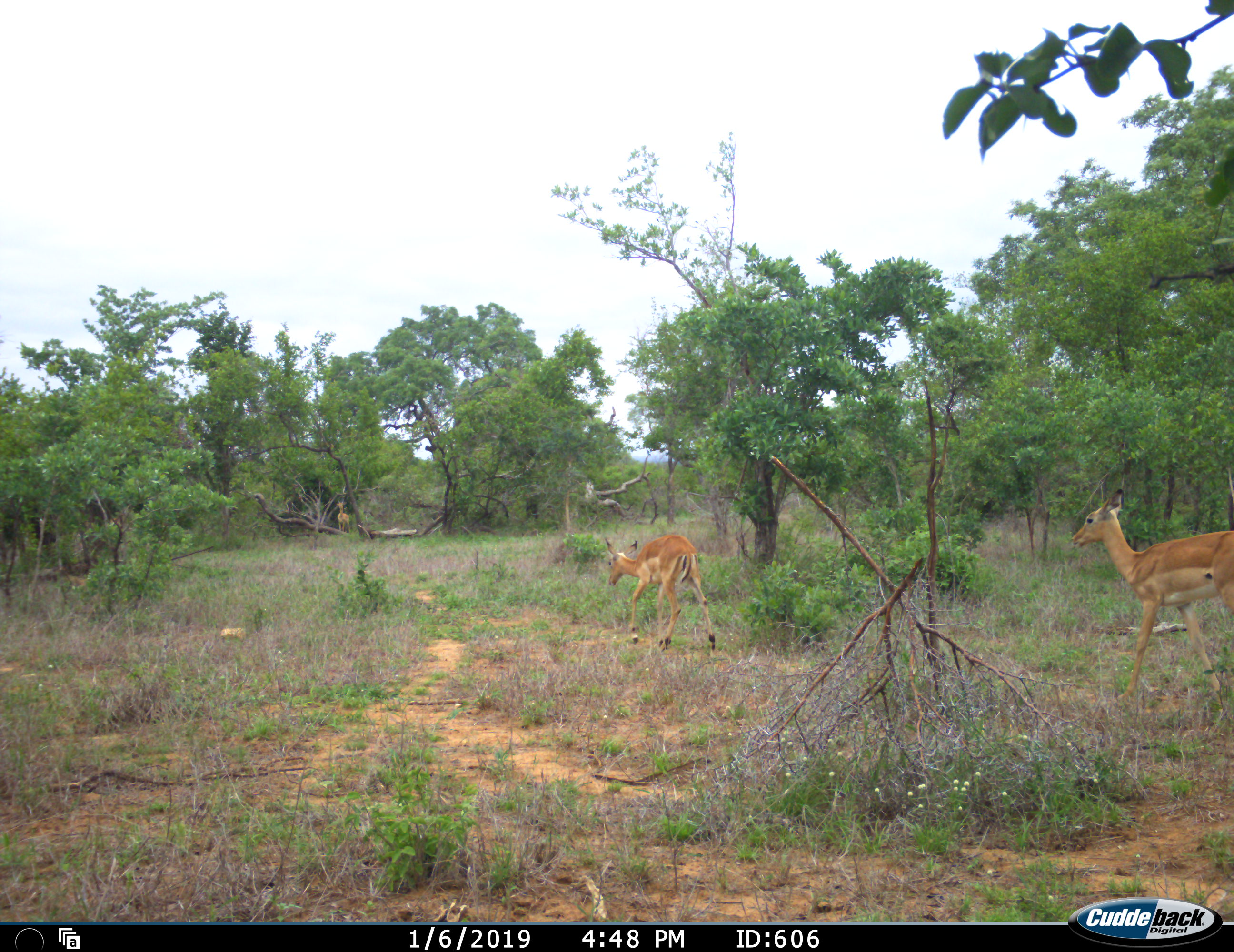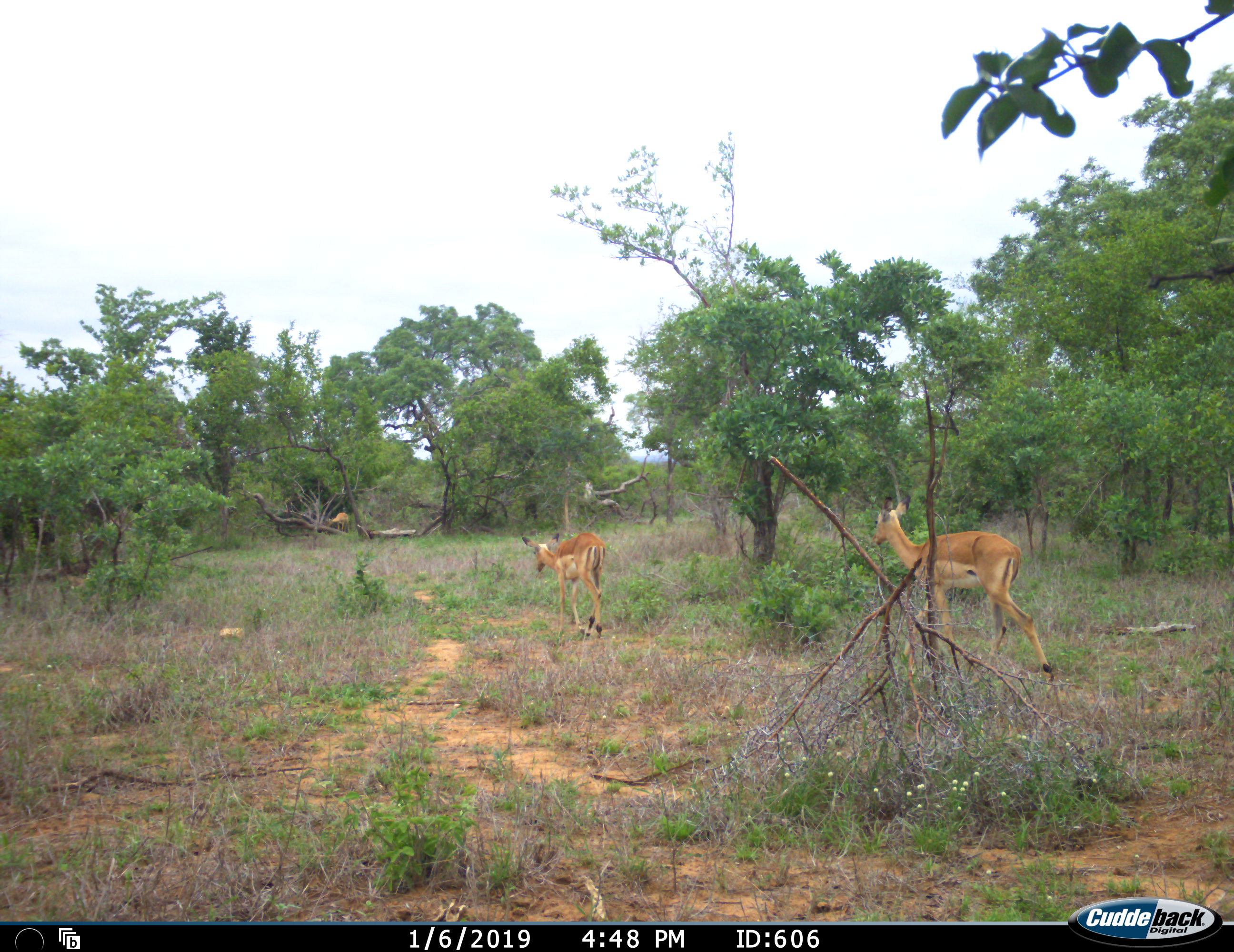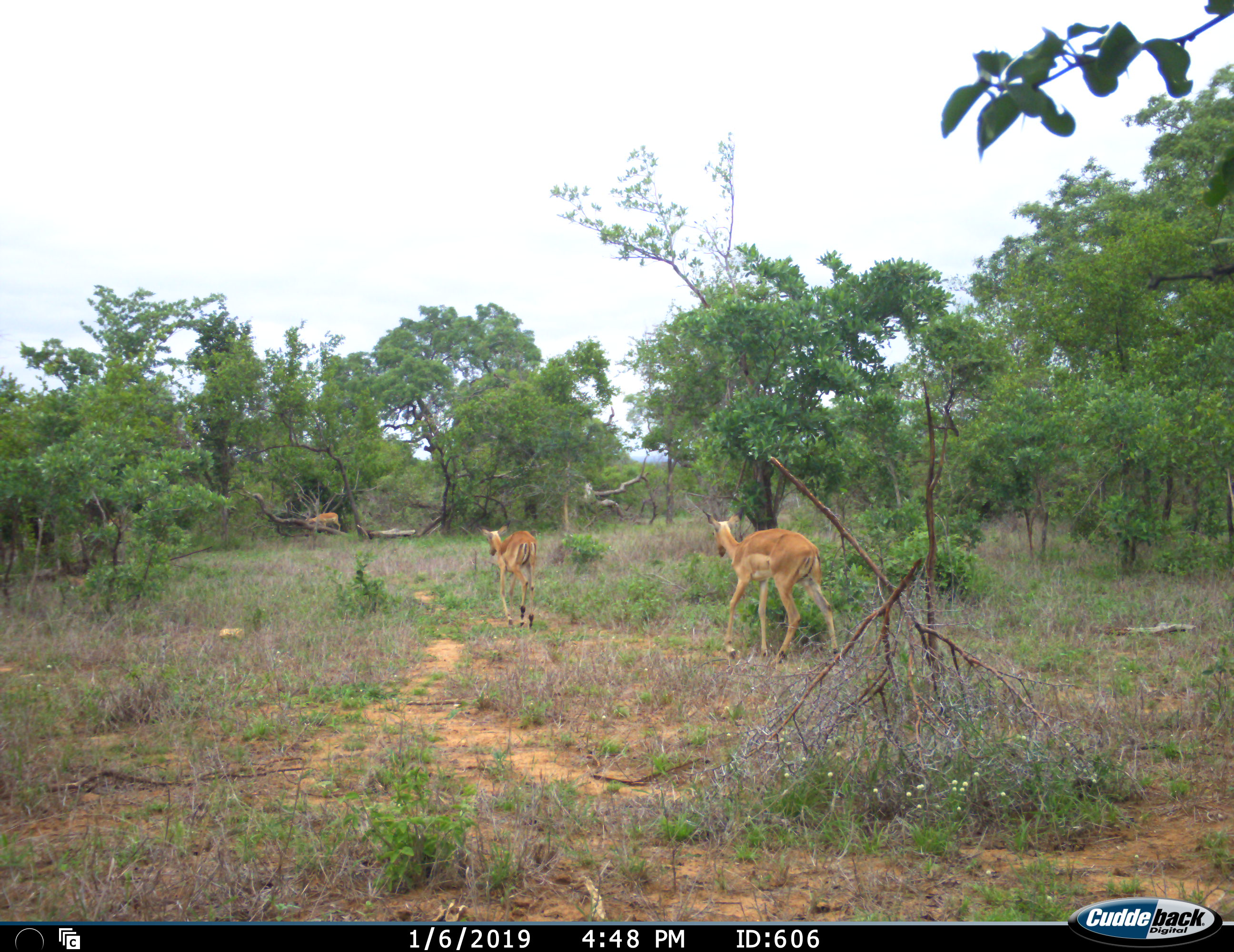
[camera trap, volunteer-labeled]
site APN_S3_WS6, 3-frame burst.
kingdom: Animalia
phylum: Chordata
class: Mammalia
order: Artiodactyla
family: Bovidae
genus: Aepyceros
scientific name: Aepyceros melampus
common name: impala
Impala (Aepyceros melampus), count 2. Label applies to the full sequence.